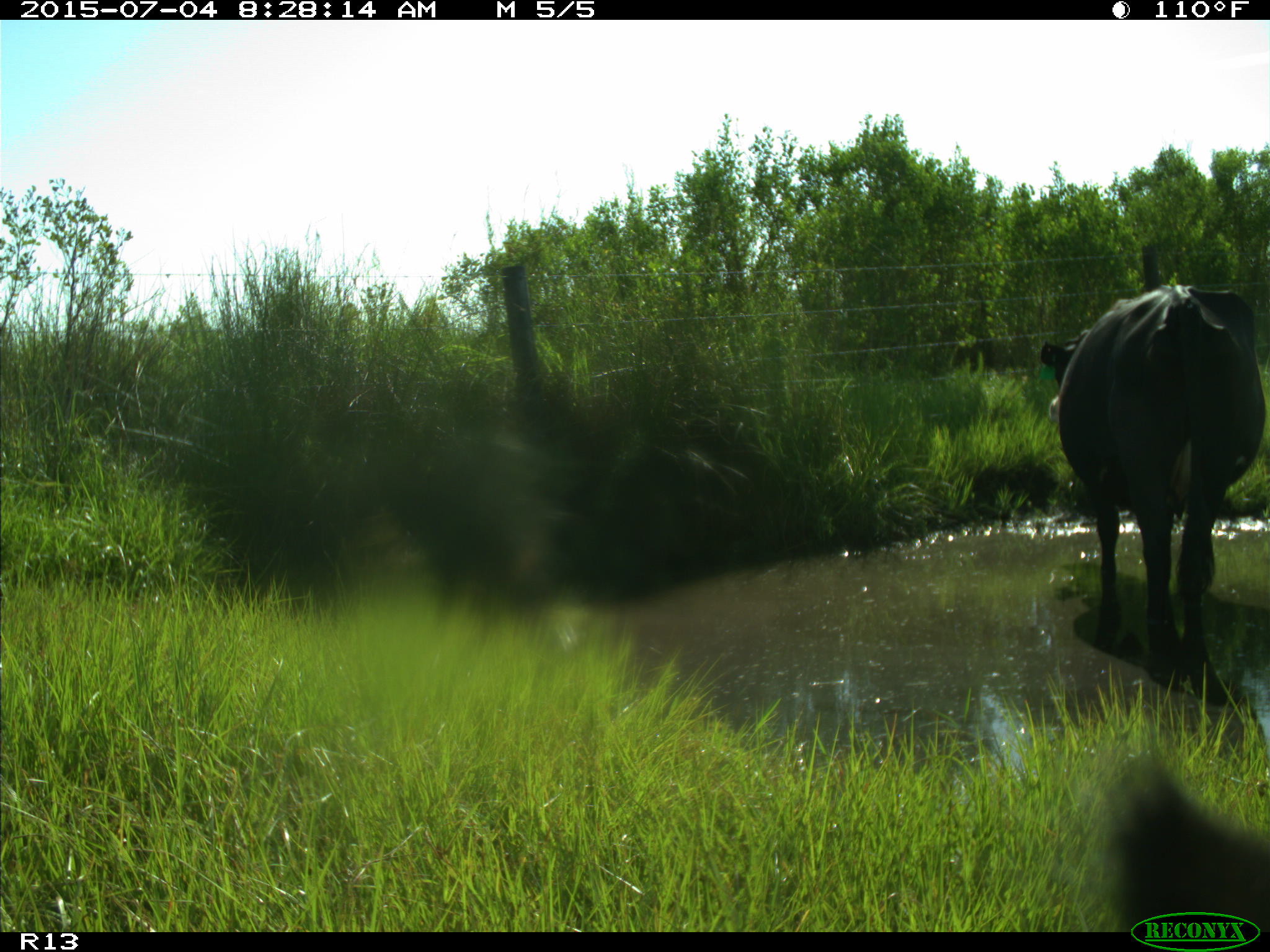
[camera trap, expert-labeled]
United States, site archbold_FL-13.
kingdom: Animalia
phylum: Chordata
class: Mammalia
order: Artiodactyla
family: Bovidae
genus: Bos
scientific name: Bos taurus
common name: domestic cow